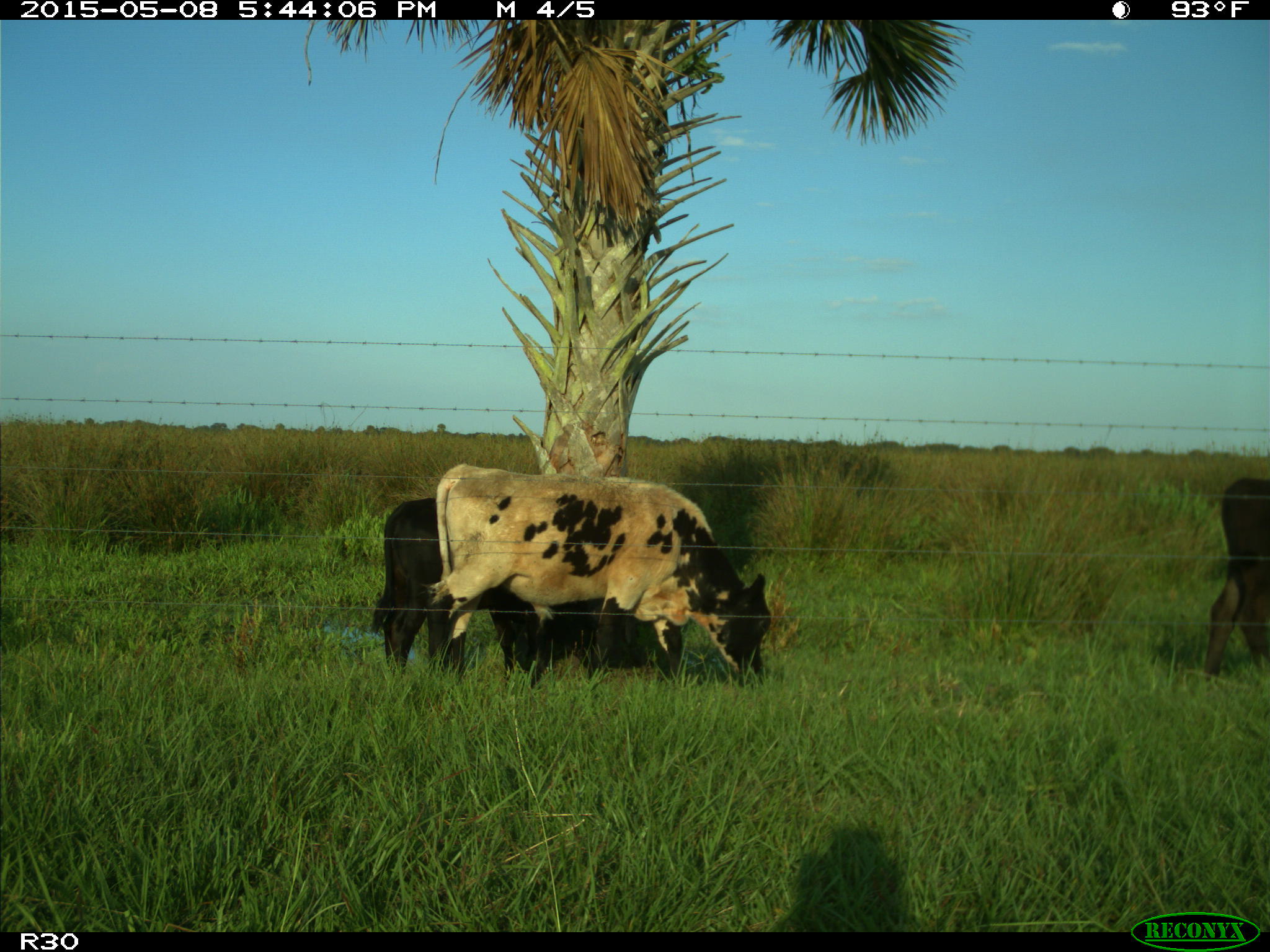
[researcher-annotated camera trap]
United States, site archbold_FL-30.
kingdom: Animalia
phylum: Chordata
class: Mammalia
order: Artiodactyla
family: Bovidae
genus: Bos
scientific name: Bos taurus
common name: domestic cow